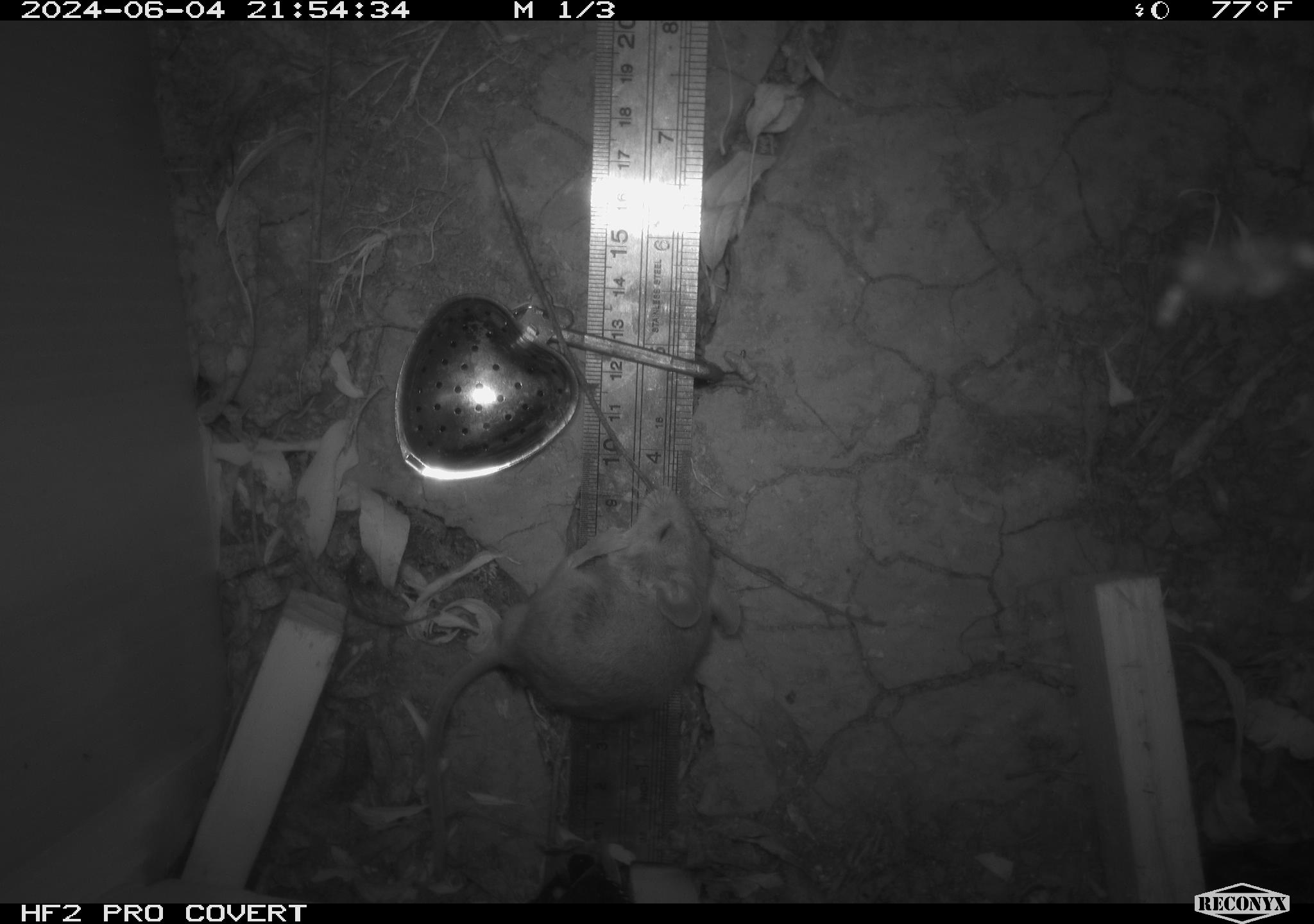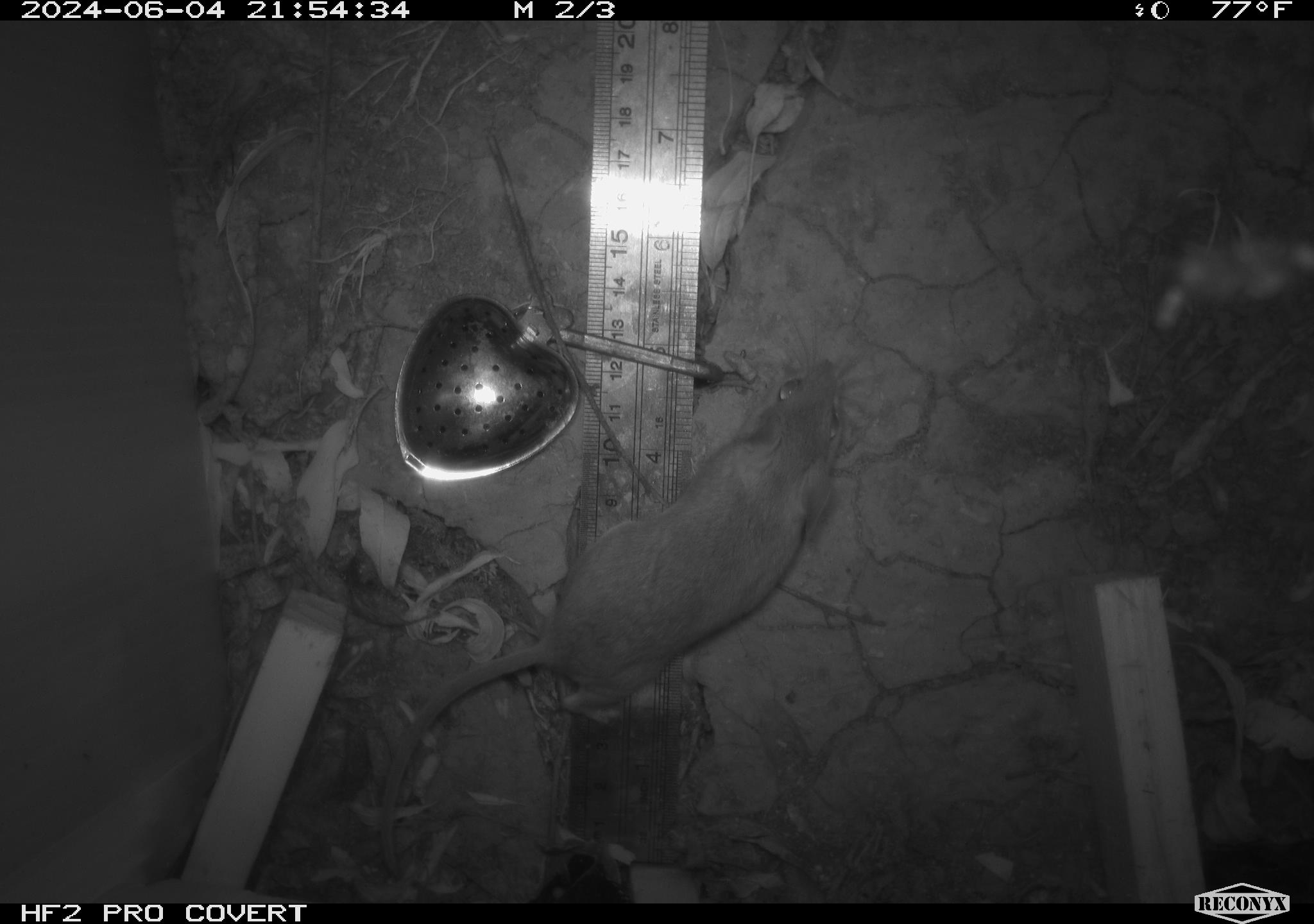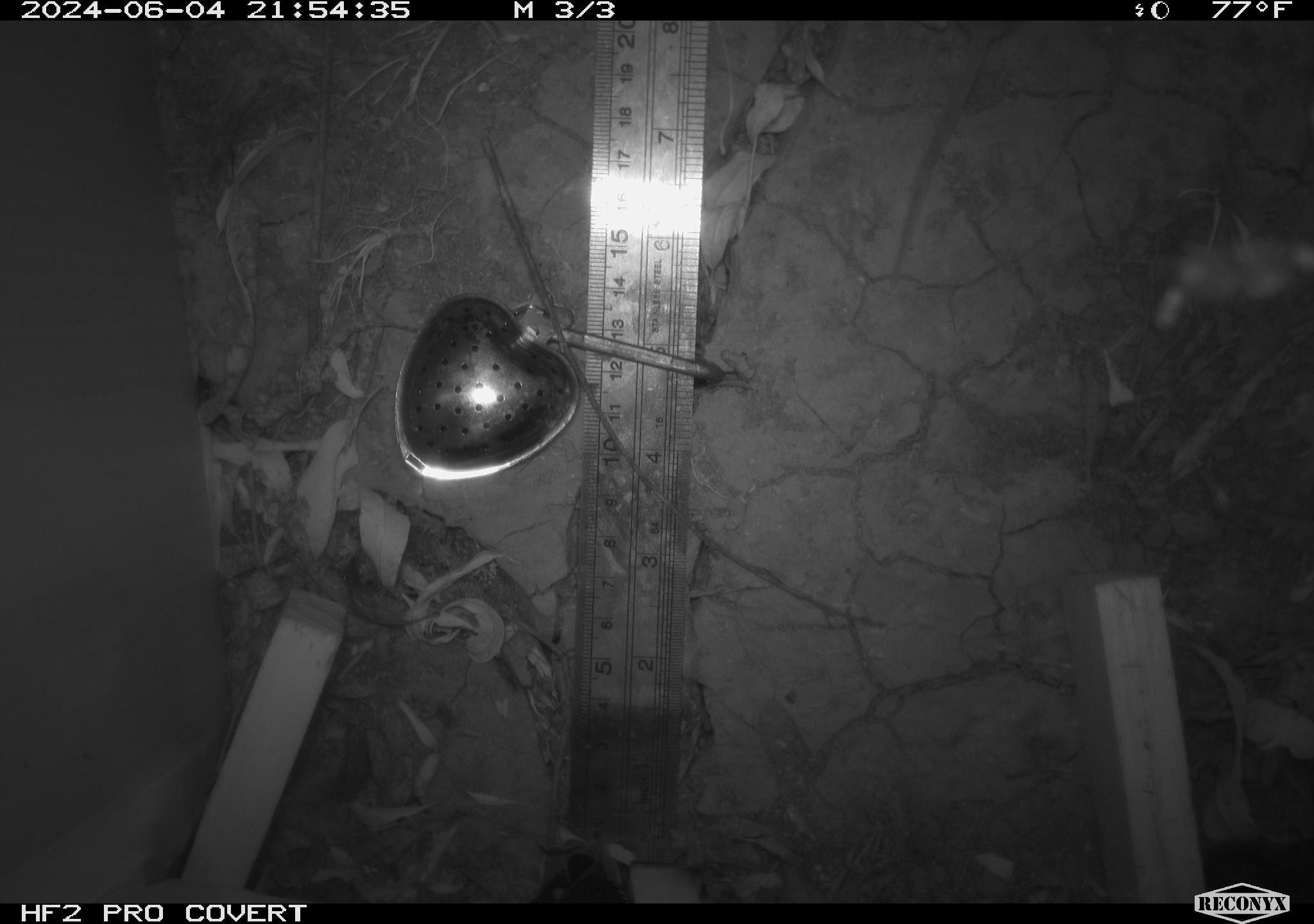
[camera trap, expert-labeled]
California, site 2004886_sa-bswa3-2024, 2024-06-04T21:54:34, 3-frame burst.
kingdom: Animalia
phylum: Chordata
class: Mammalia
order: Rodentia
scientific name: Rodentia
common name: mouse species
Mouse species (Rodentia).